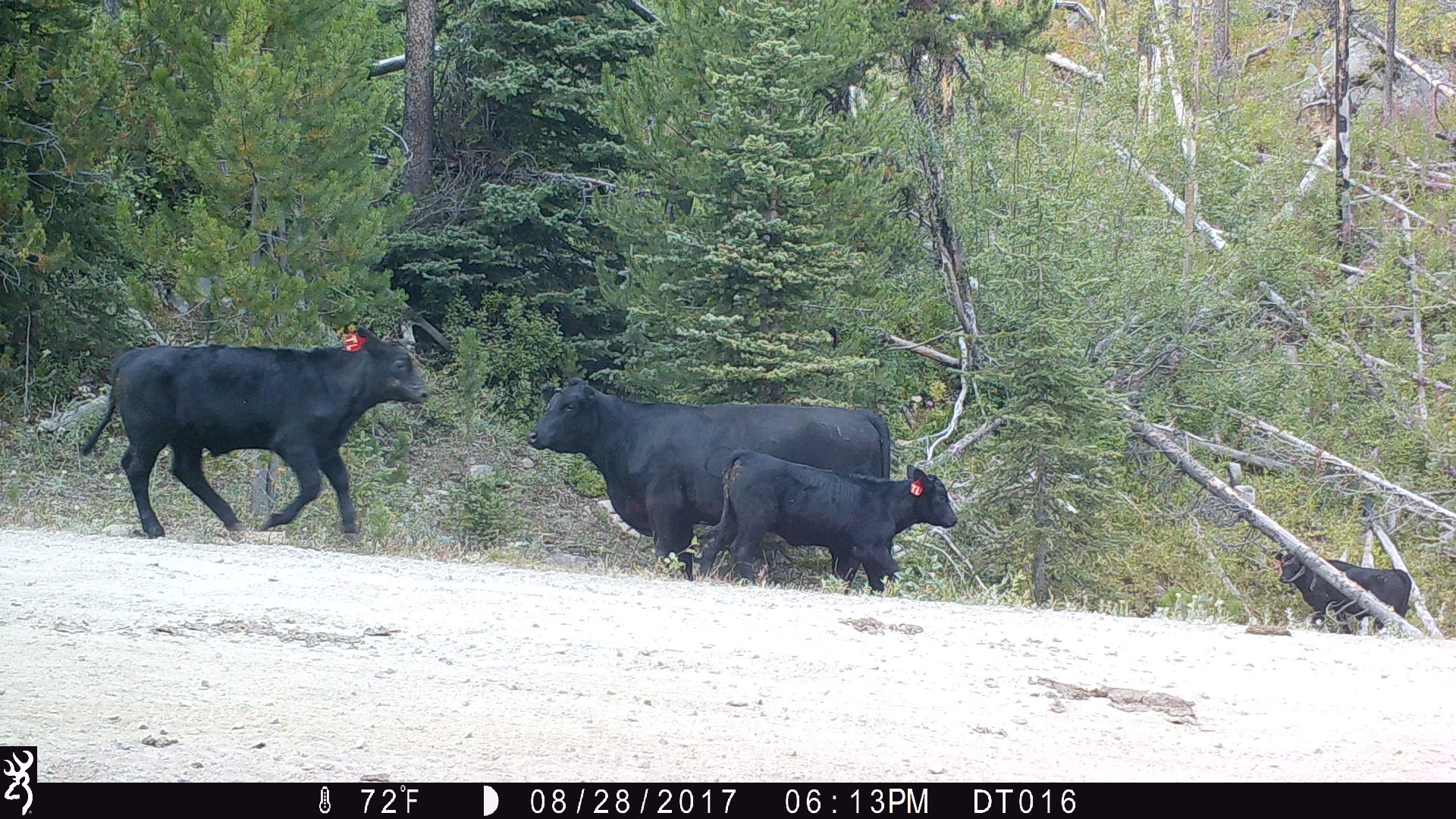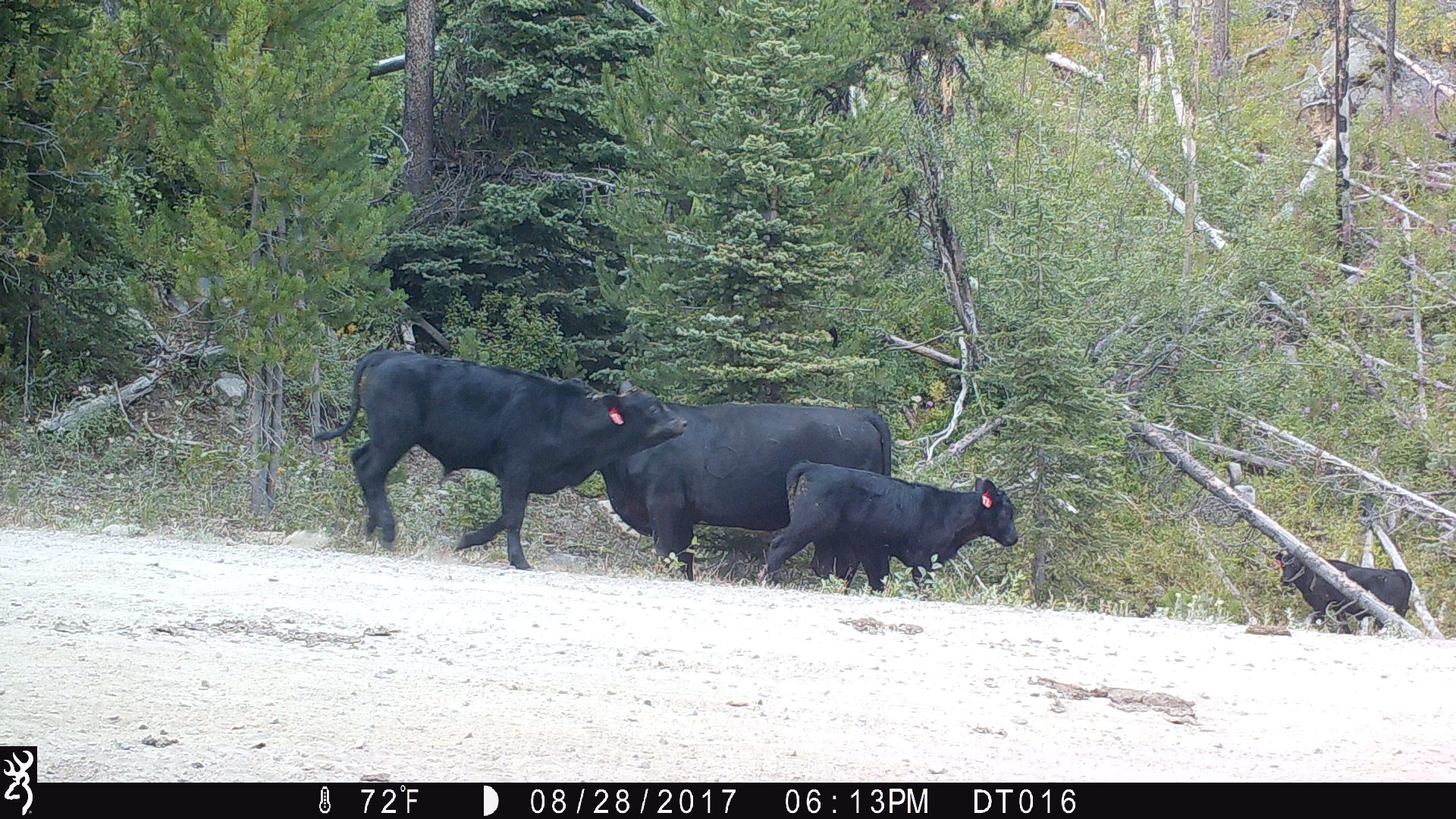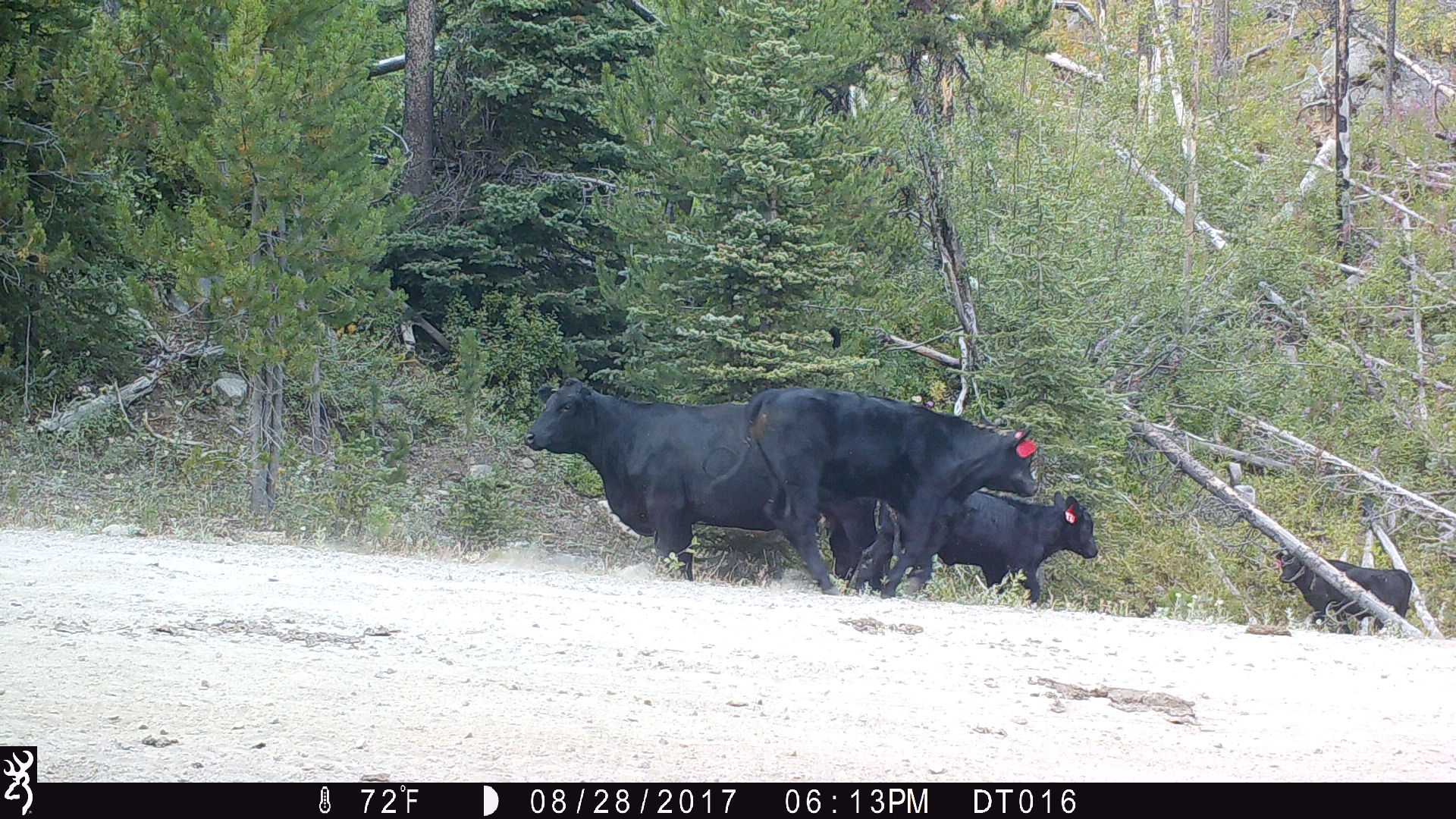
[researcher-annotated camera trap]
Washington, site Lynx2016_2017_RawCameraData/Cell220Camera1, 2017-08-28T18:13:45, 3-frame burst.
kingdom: Animalia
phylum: Chordata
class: Mammalia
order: Artiodactyla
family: Bovidae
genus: Bos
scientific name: Bos taurus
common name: domestic cattle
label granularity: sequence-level